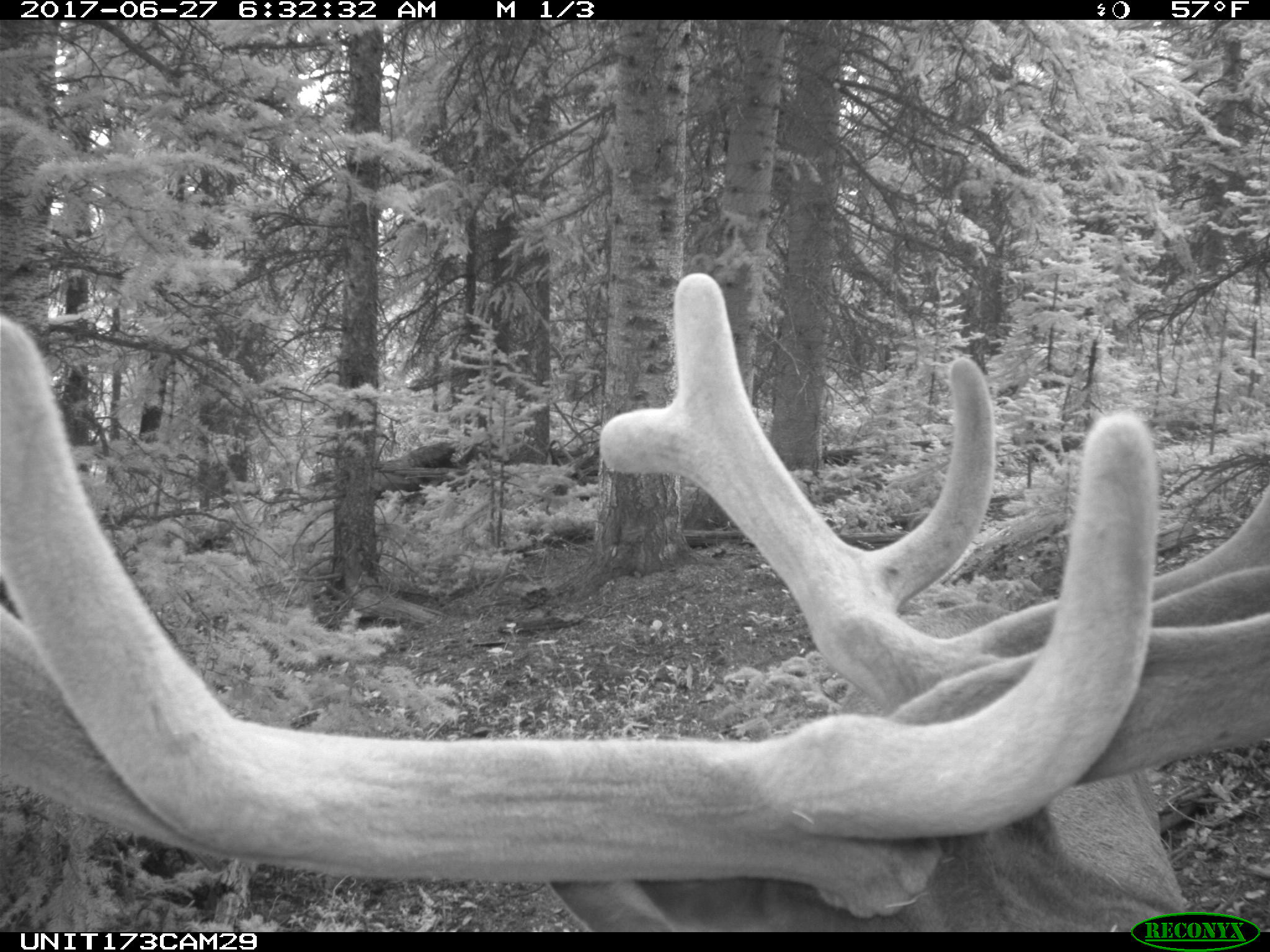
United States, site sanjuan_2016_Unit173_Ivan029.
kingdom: Animalia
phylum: Chordata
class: Mammalia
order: Artiodactyla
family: Cervidae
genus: Cervus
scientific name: Cervus elaphus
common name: red deer